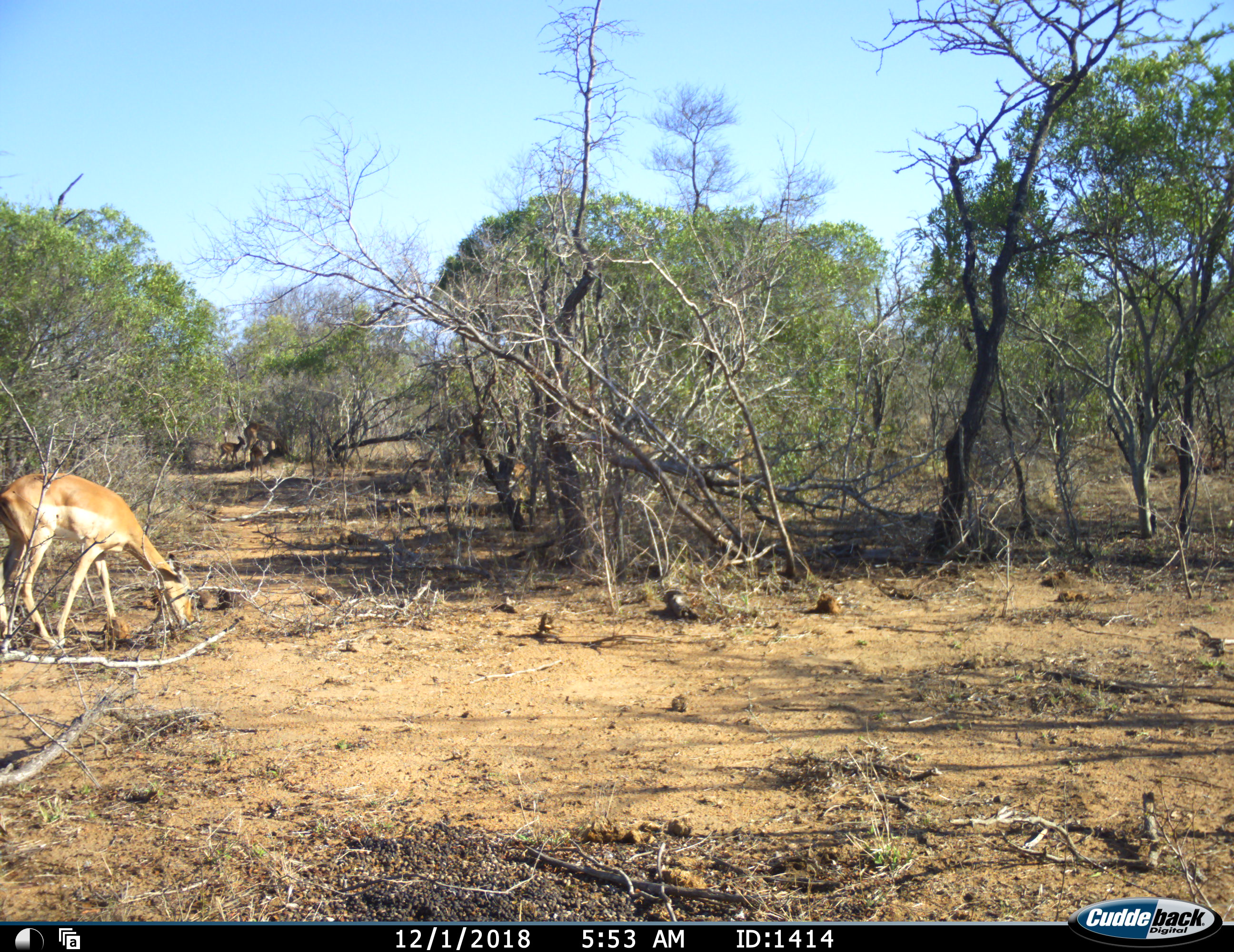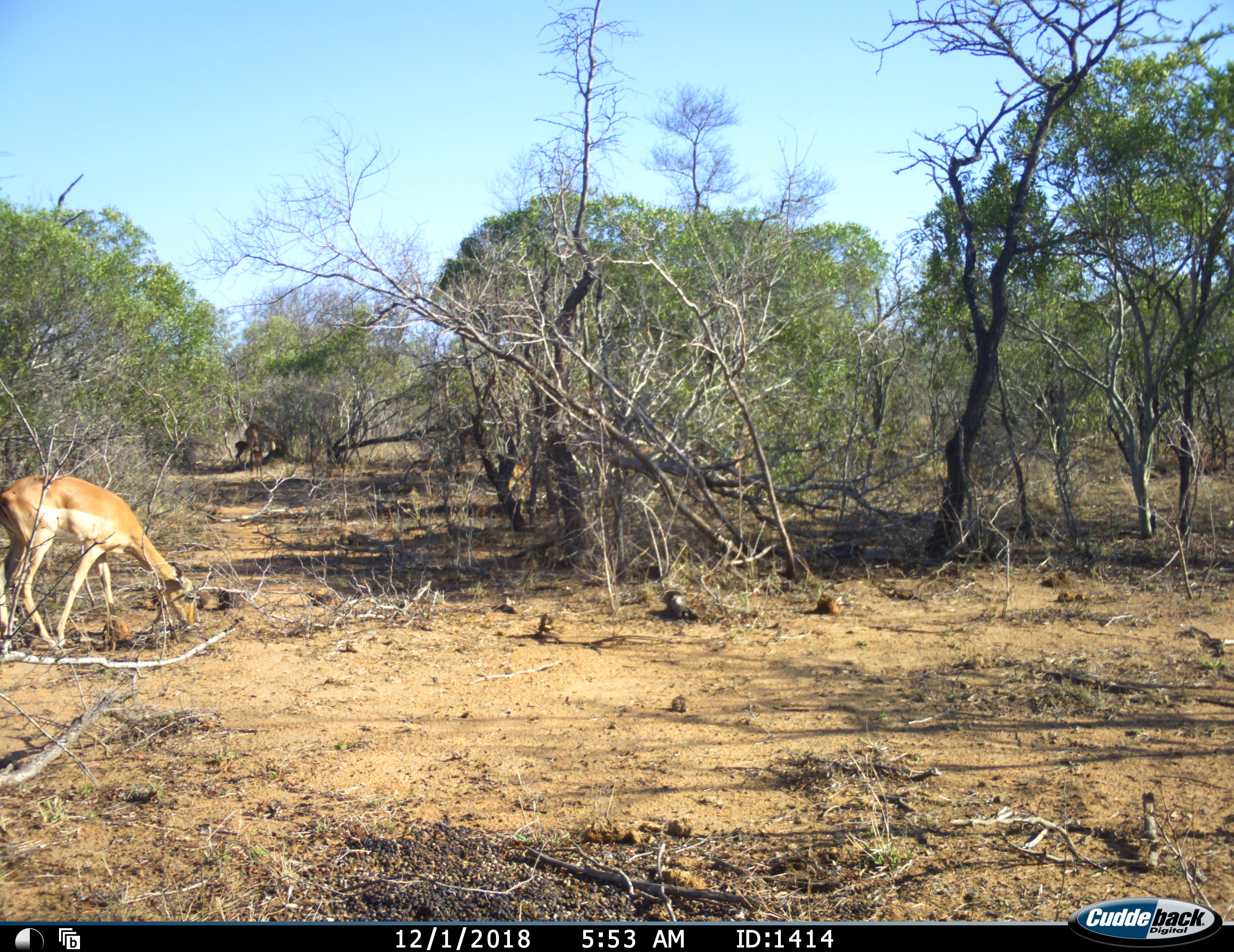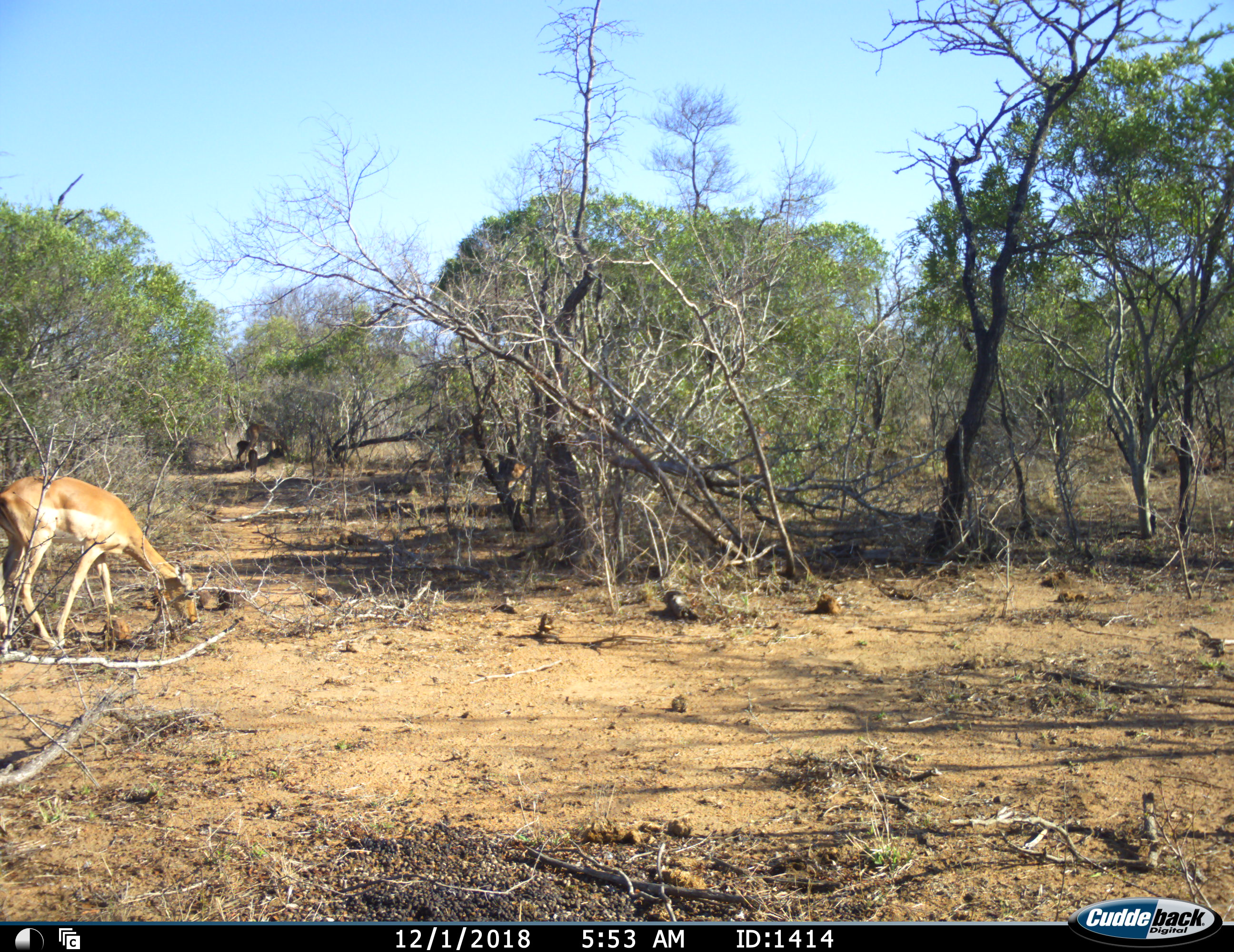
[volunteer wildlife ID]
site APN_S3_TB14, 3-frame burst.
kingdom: Animalia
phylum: Chordata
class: Mammalia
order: Artiodactyla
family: Bovidae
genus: Aepyceros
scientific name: Aepyceros melampus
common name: impala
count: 4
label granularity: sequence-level